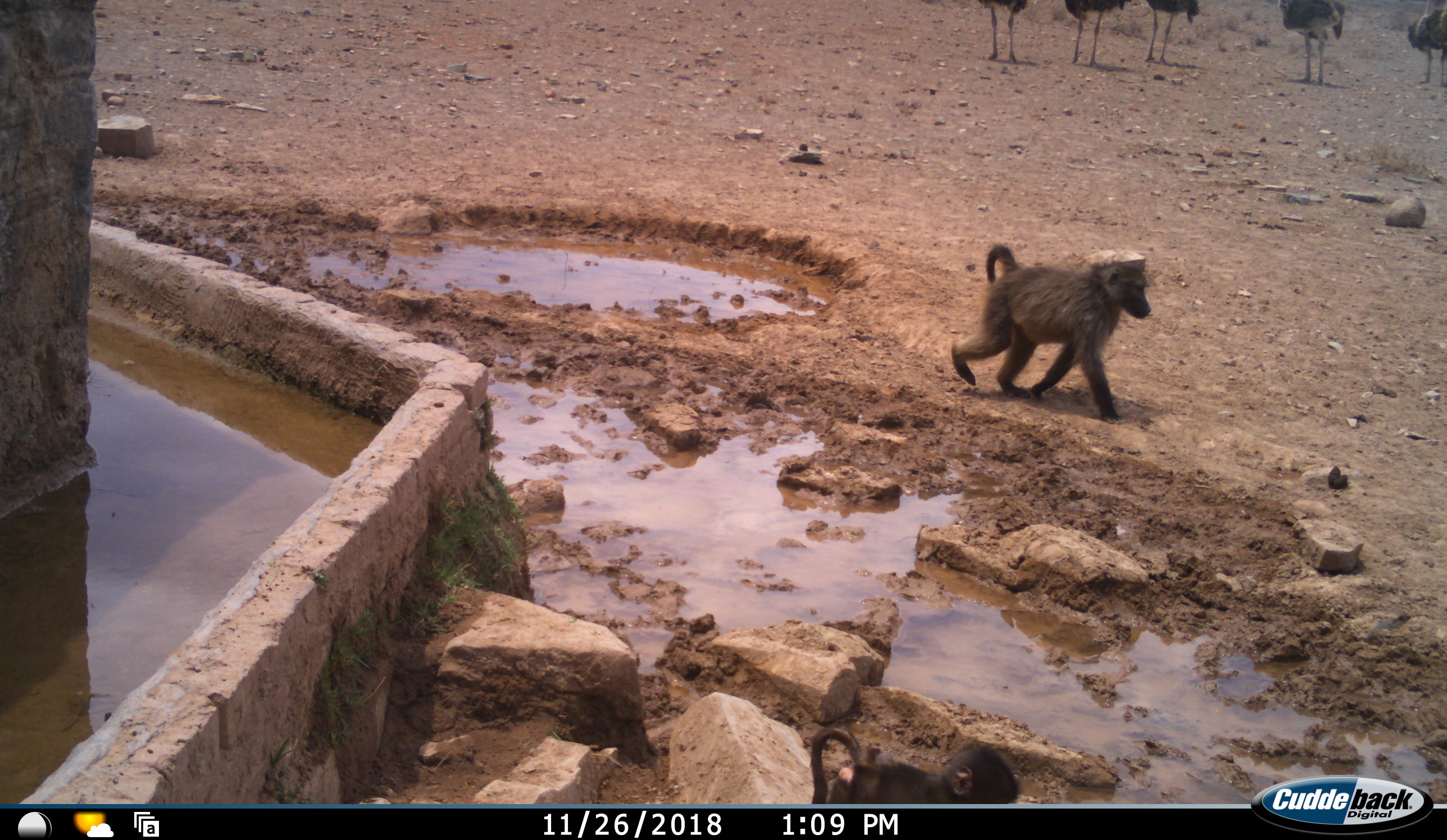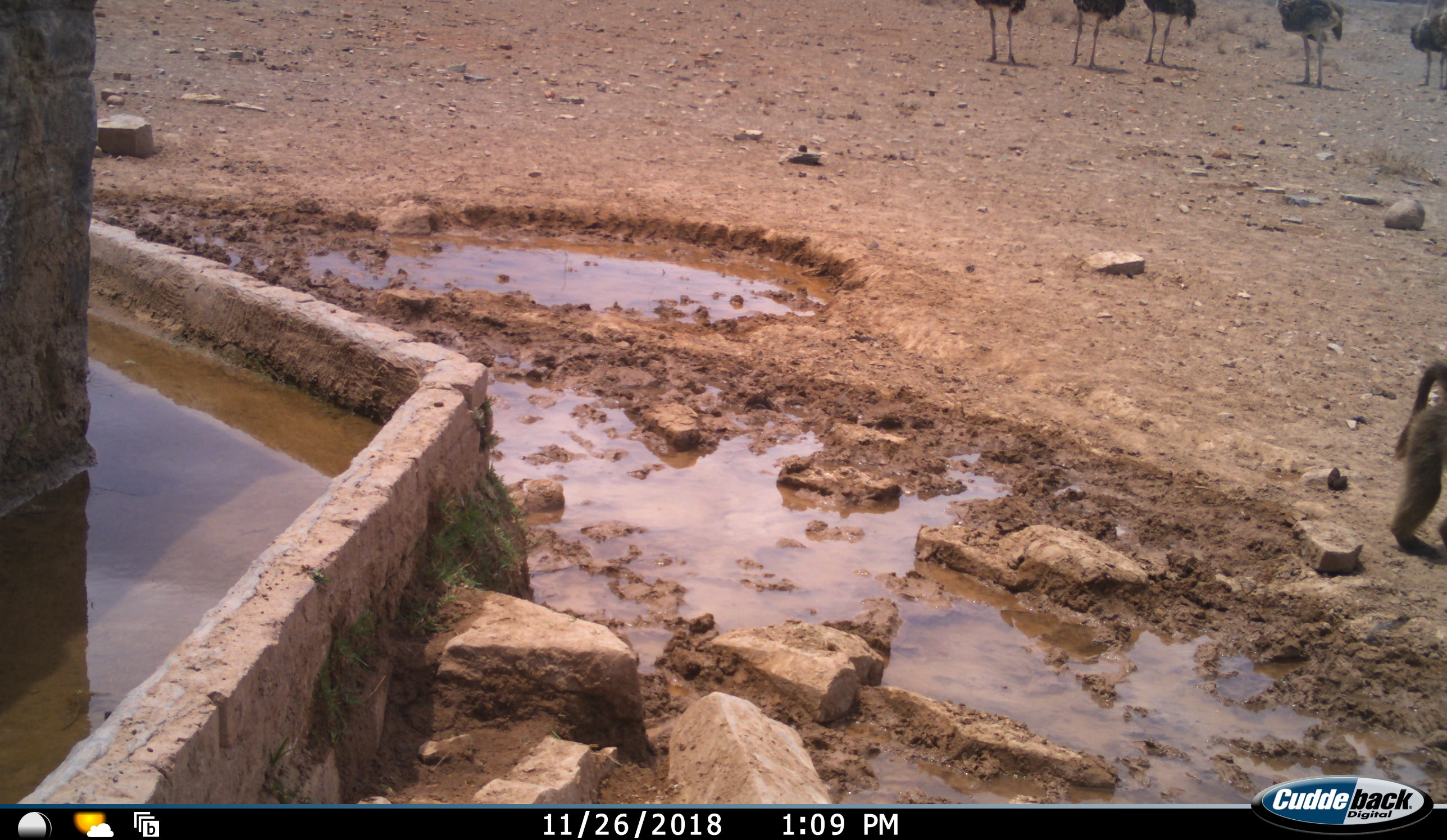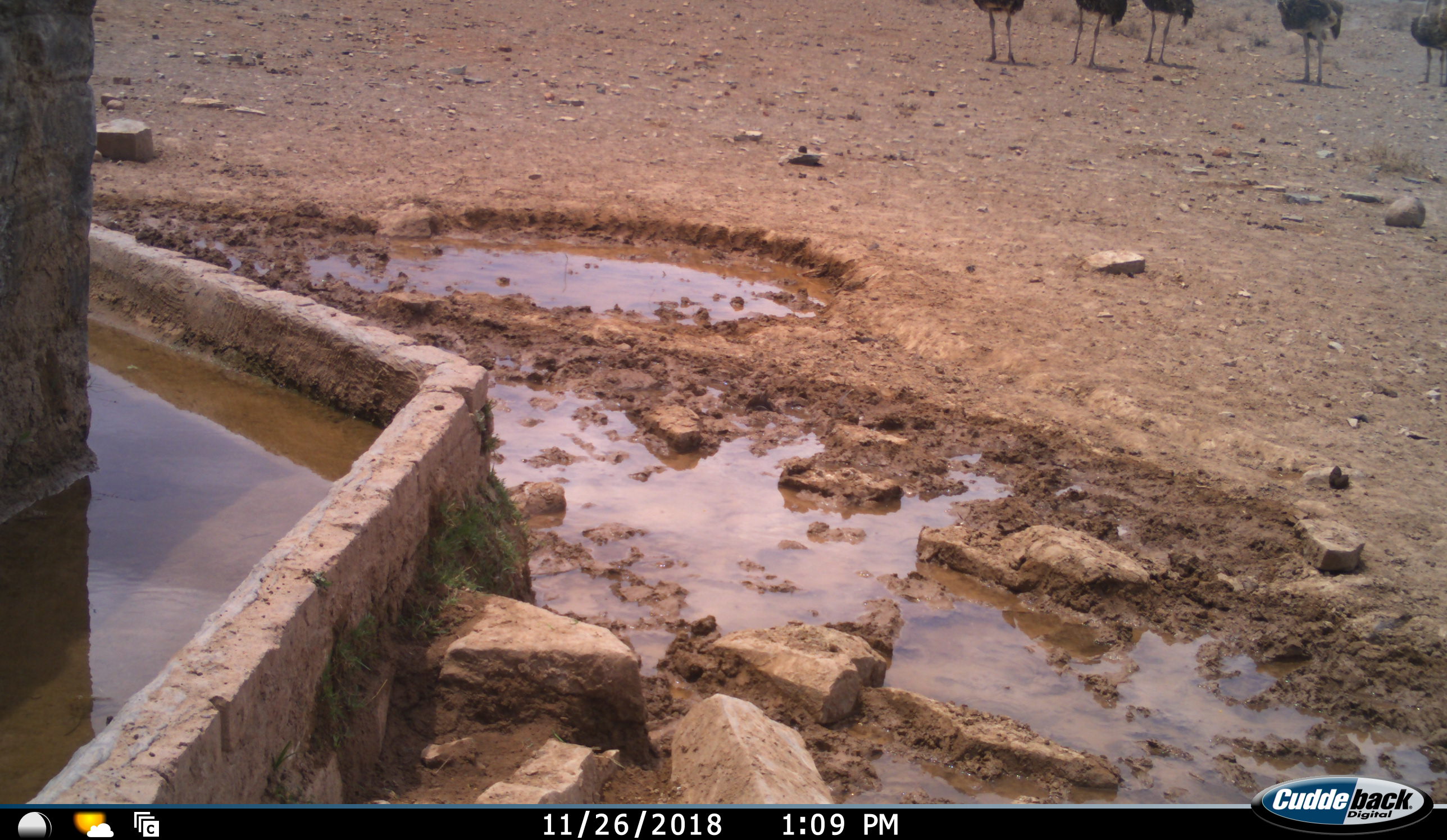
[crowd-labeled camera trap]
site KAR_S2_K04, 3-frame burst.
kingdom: Animalia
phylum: Chordata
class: Mammalia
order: Primates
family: Cercopithecidae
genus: Papio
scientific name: Papio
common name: baboon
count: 1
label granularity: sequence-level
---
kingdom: Animalia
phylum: Chordata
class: Aves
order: Struthioniformes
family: Struthionidae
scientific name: Struthionidae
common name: ostrich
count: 5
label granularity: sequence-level